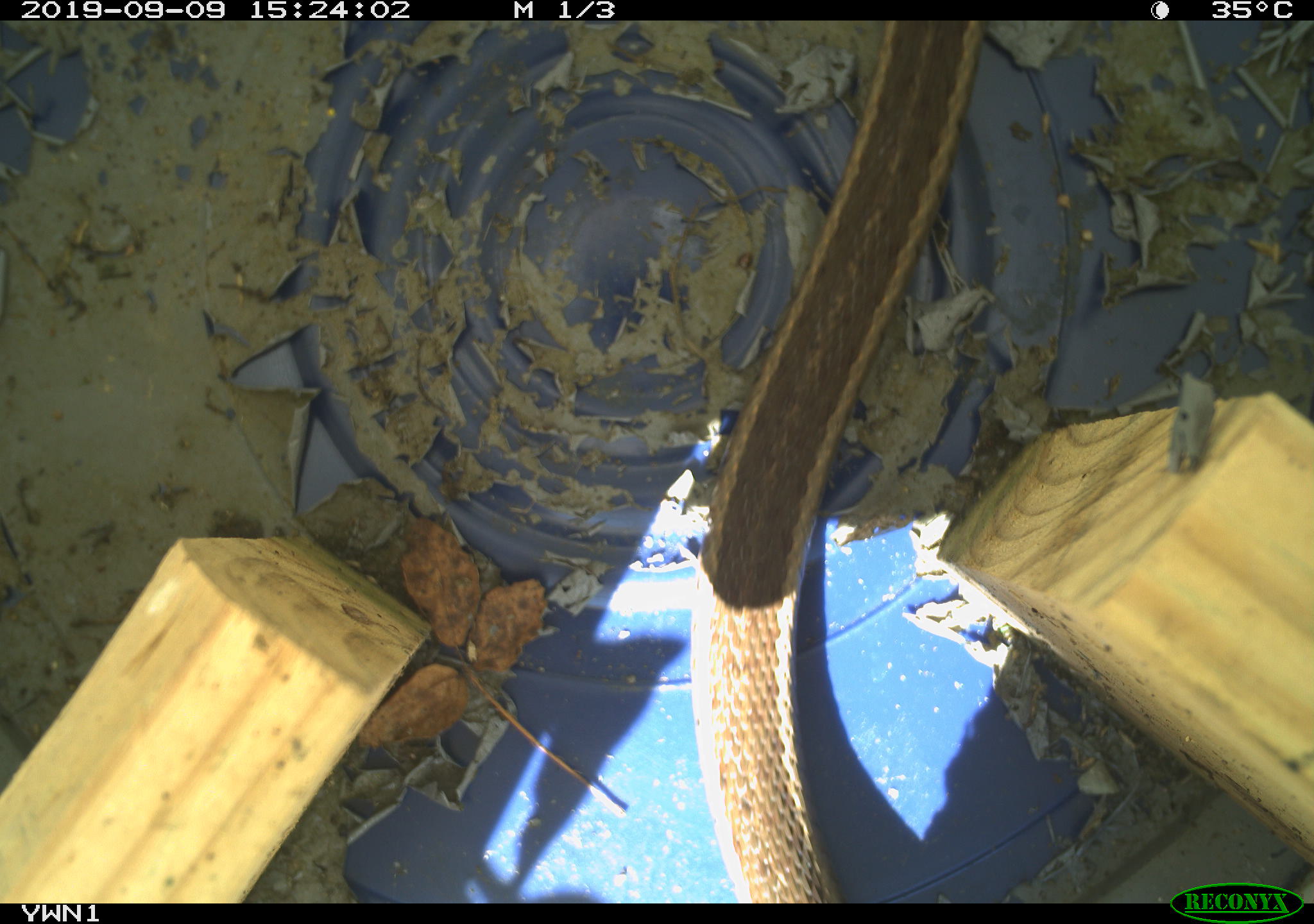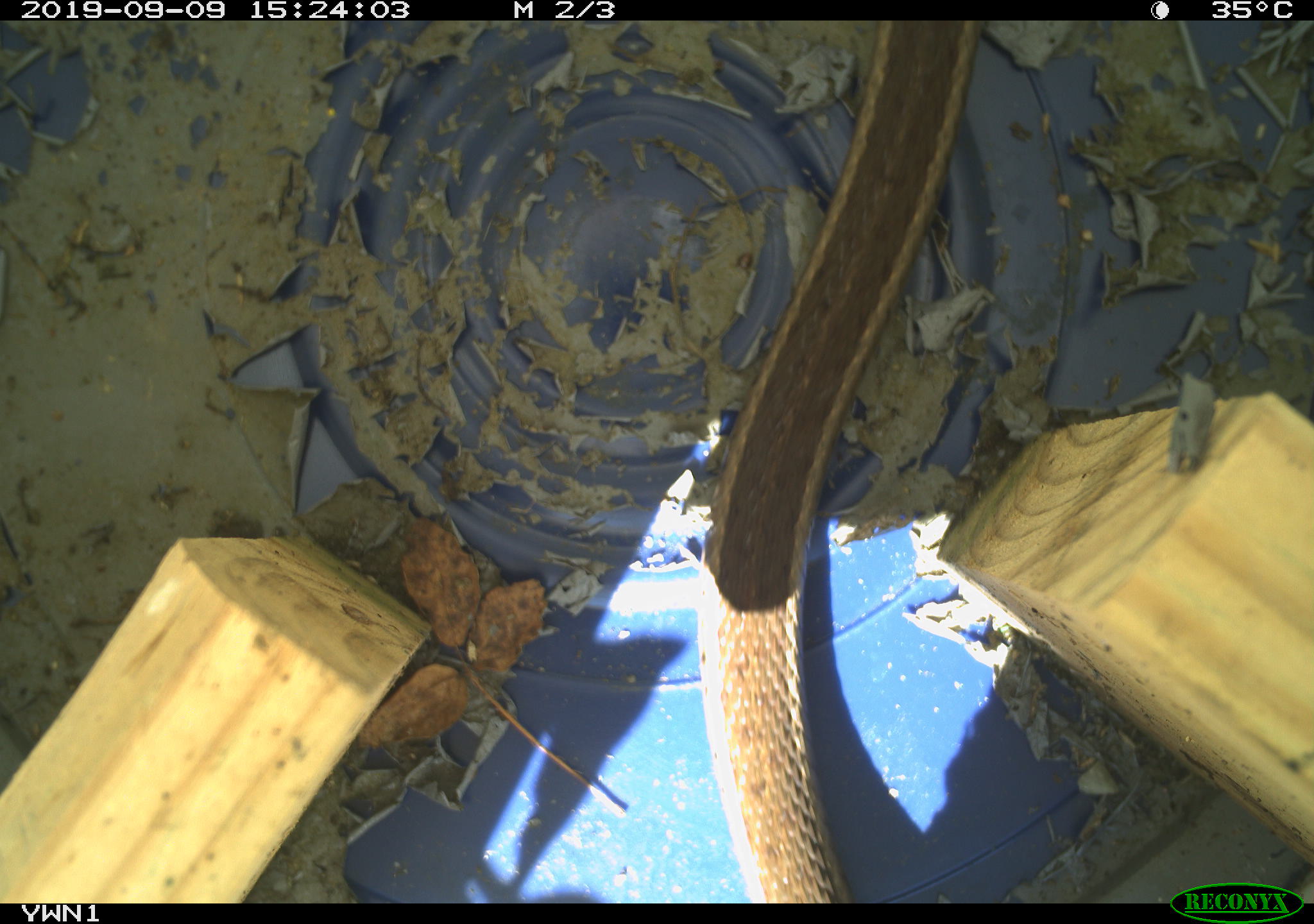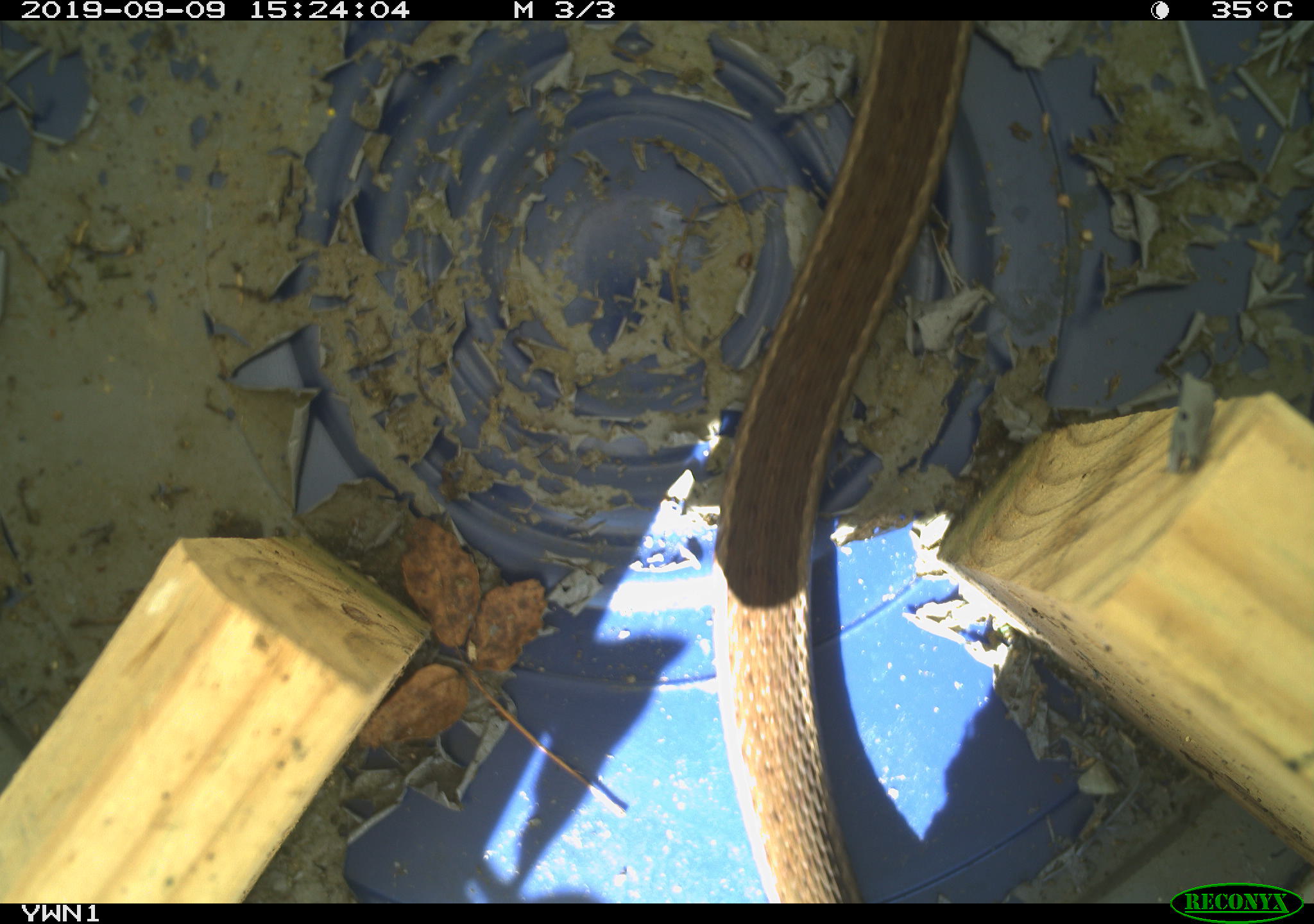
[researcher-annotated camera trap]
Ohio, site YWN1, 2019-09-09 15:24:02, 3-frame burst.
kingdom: Animalia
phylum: Chordata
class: Reptilia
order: Squamata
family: Colubridae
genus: Thamnophis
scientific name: Thamnophis sirtalis sirtalis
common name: eastern gartersnake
Eastern gartersnake (Thamnophis sirtalis sirtalis).